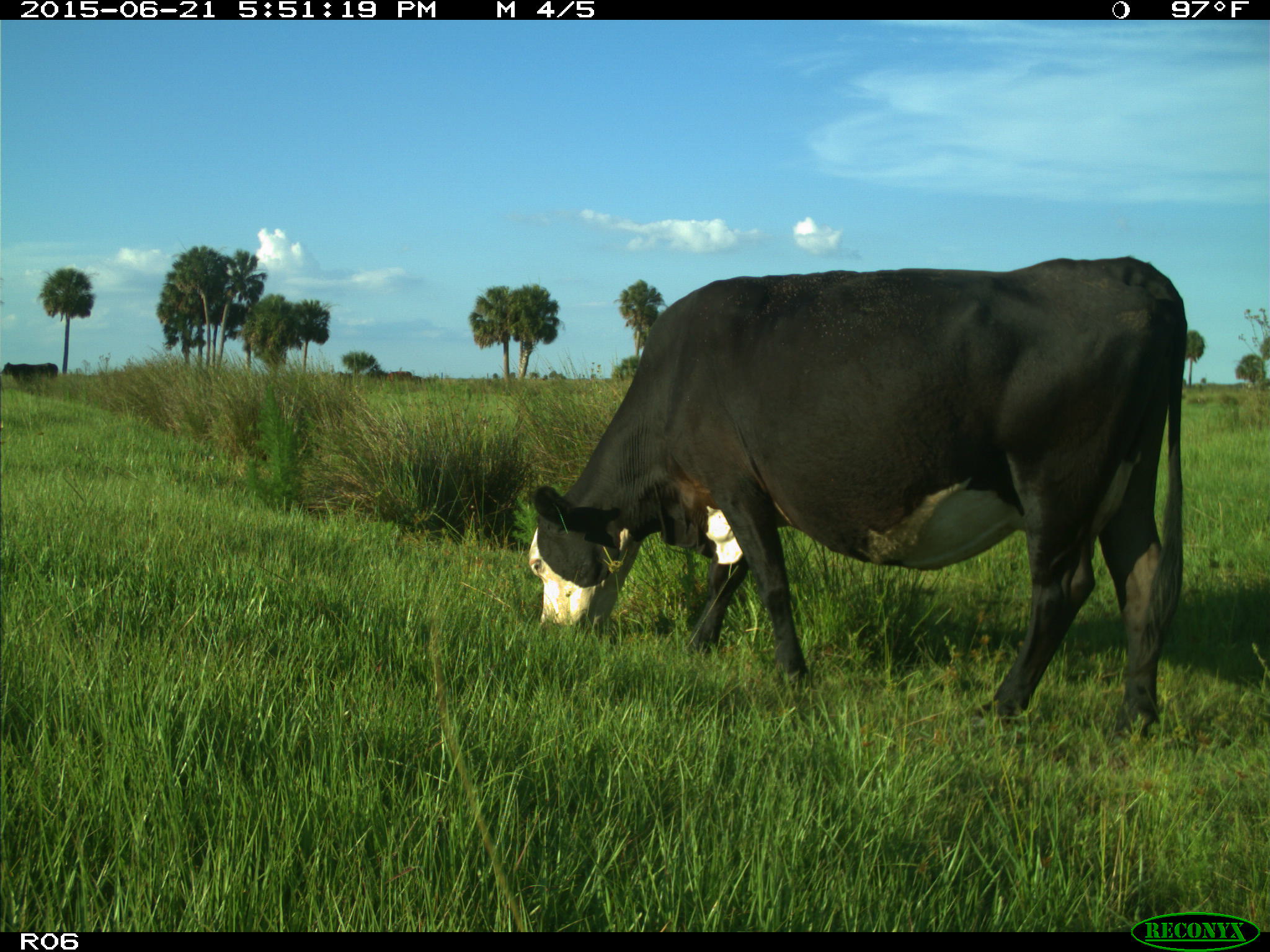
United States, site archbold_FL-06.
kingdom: Animalia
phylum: Chordata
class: Mammalia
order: Artiodactyla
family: Bovidae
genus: Bos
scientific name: Bos taurus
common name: domestic cow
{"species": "Bos taurus (domestic cow)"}